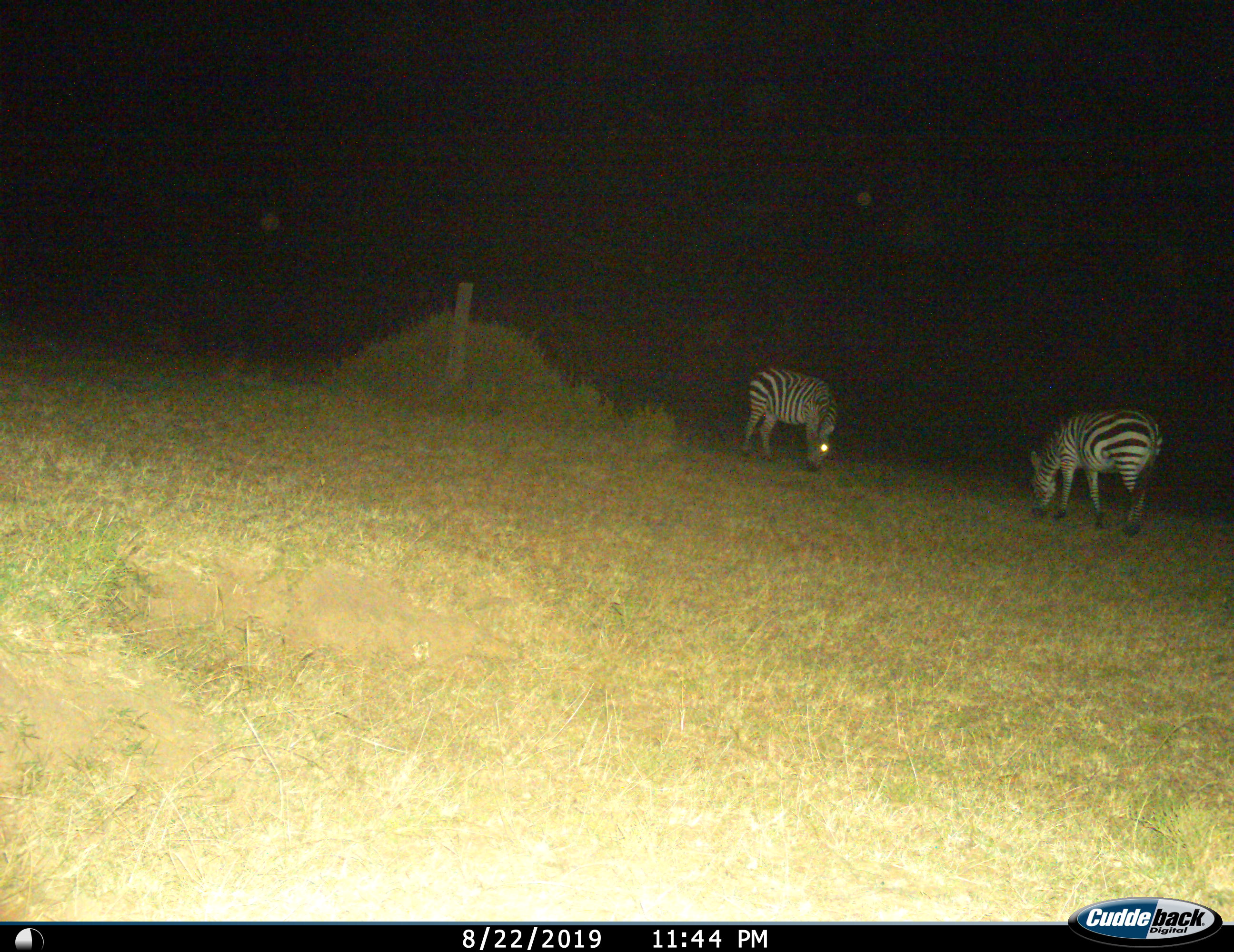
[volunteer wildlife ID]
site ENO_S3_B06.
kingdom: Animalia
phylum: Chordata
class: Mammalia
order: Perissodactyla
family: Equidae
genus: Equus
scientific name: Equus quagga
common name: plains zebra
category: zebraplains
Zebraplains (plains zebra) (Equus quagga), count 2. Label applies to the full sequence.